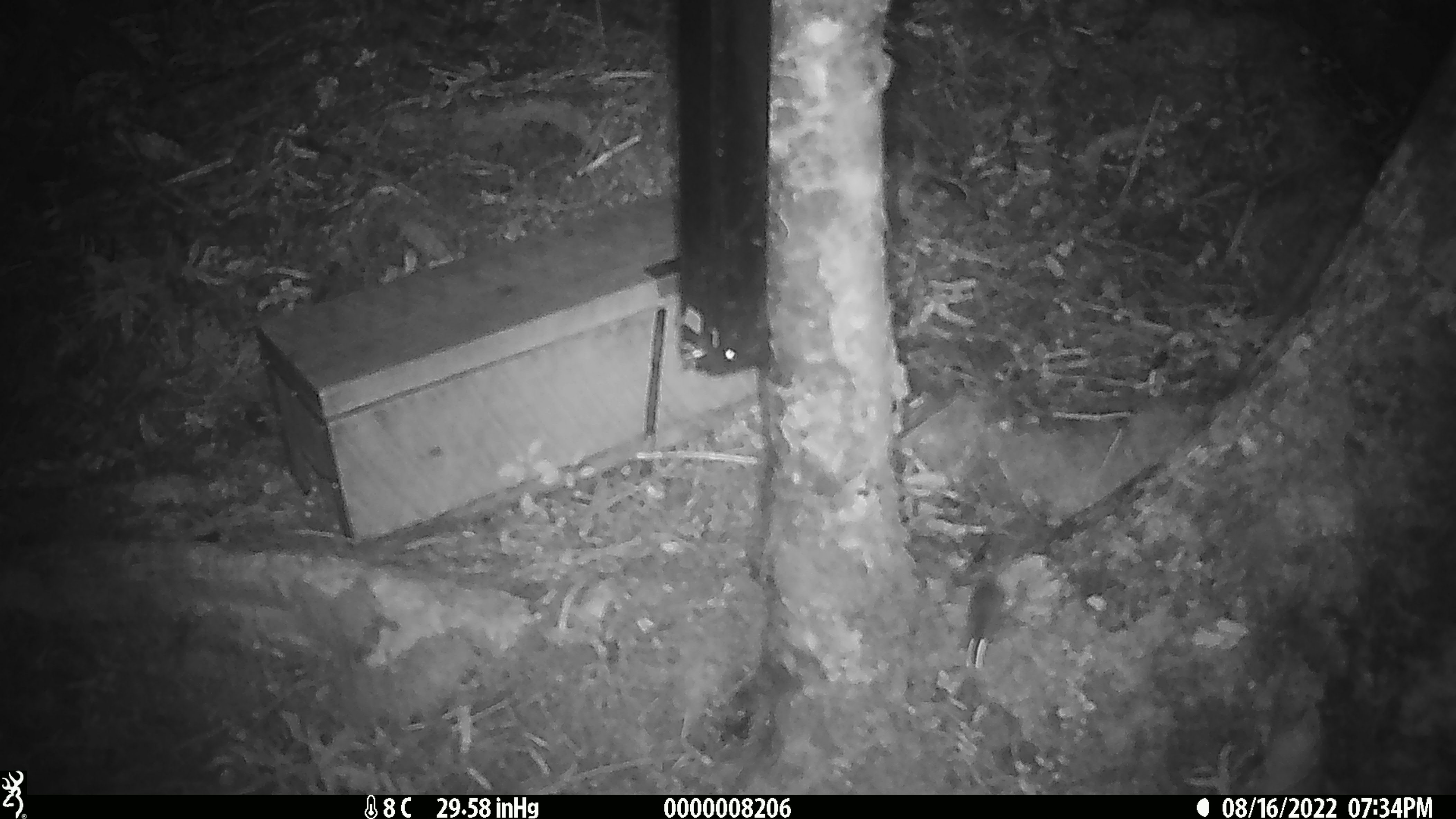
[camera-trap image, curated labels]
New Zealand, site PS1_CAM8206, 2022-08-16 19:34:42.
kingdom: Animalia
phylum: Chordata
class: Mammalia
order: Rodentia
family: Muridae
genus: Mus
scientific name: Mus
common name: mouse